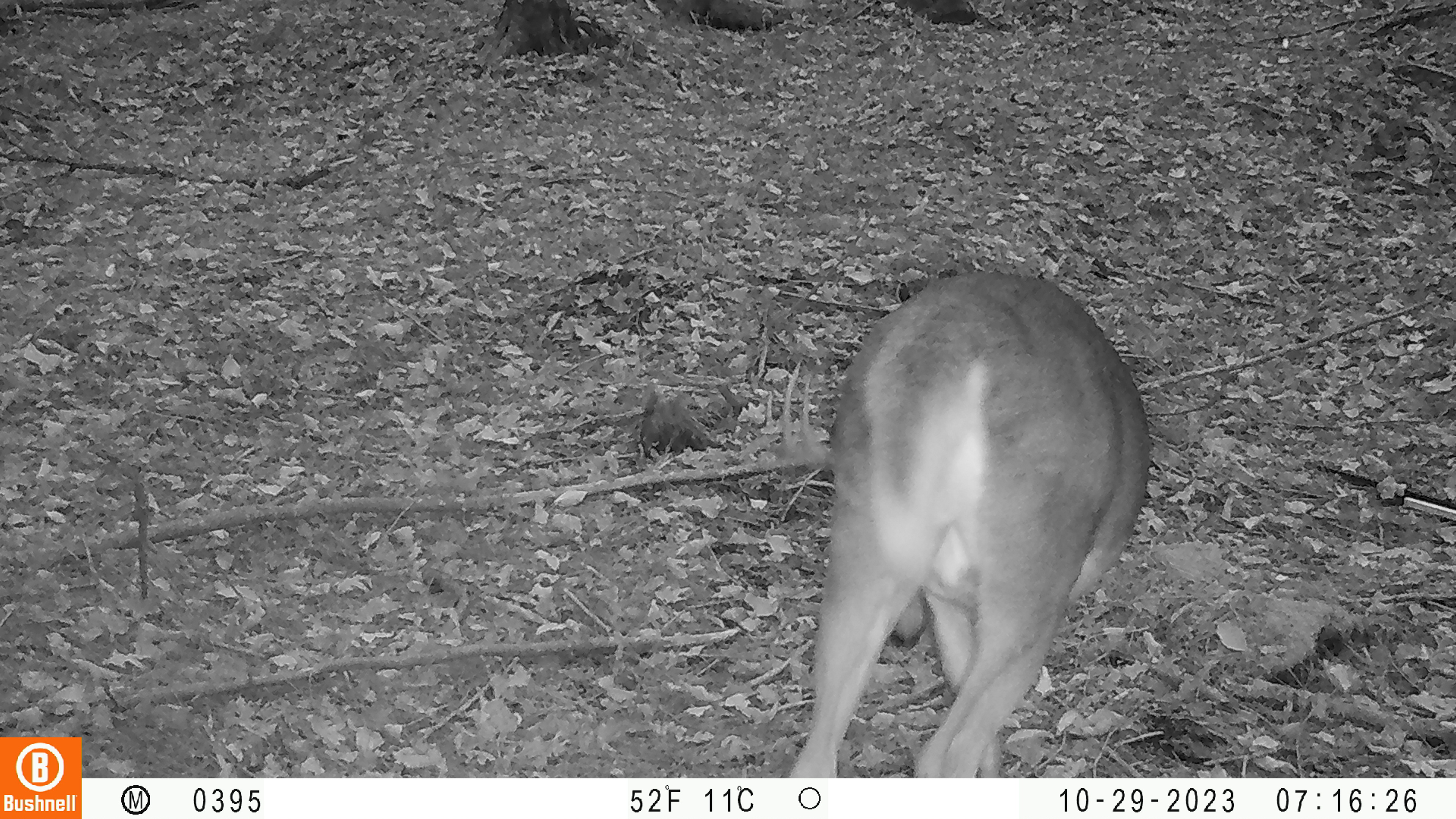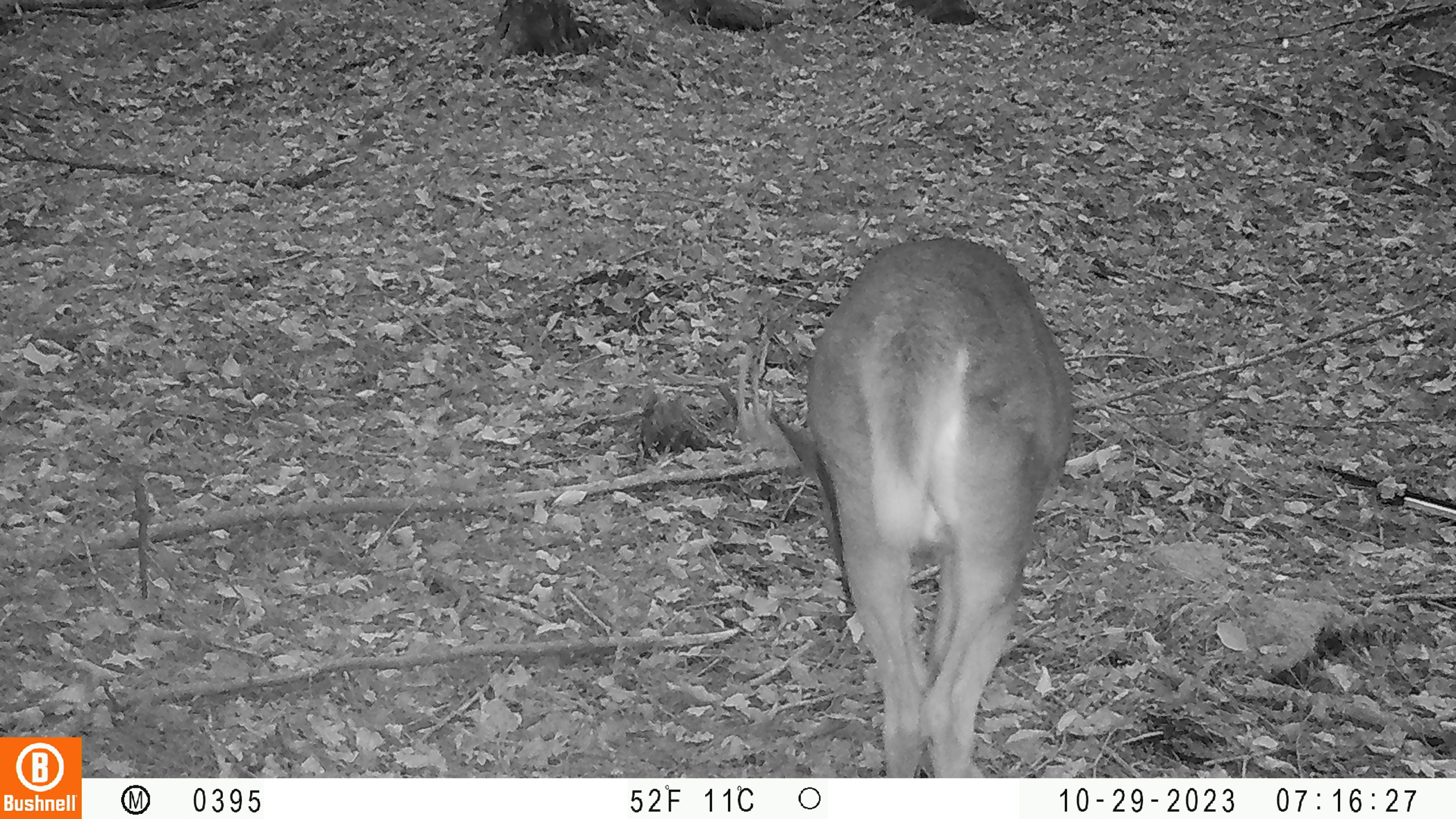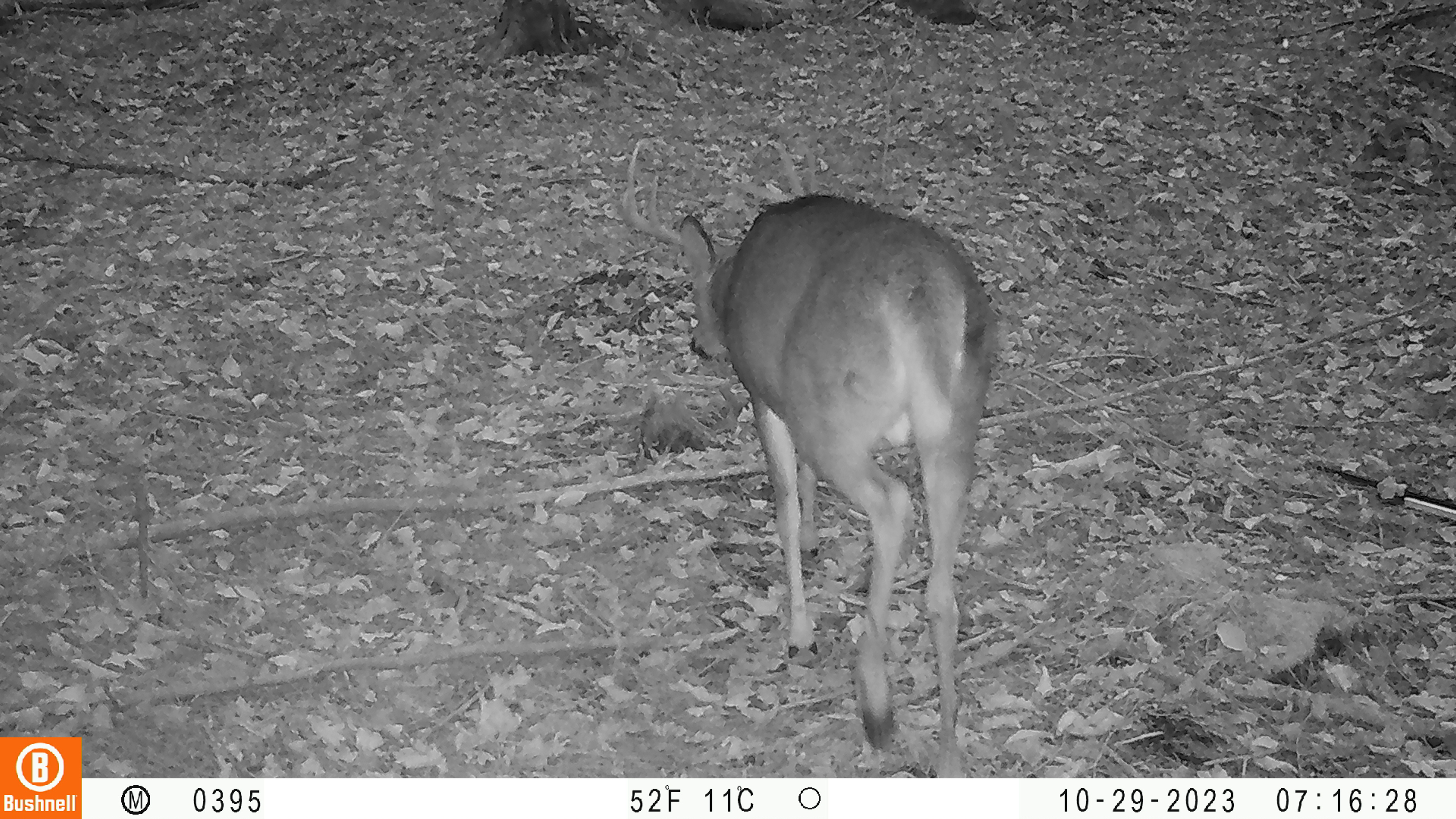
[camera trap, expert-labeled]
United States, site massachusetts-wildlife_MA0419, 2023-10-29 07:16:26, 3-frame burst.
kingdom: Animalia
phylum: Chordata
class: Mammalia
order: Artiodactyla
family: Cervidae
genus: Odocoileus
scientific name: Odocoileus virginianus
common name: white-tailed deer